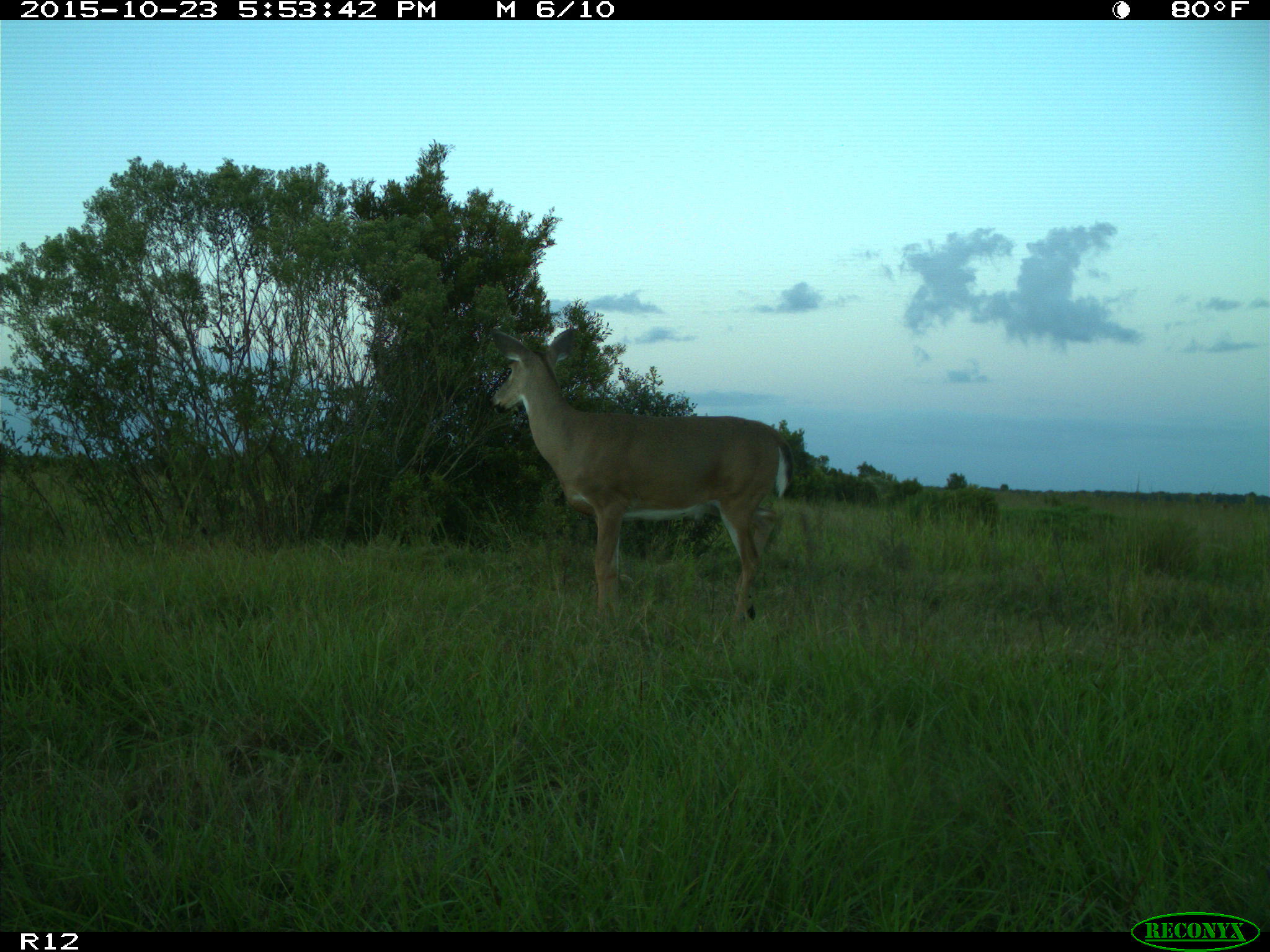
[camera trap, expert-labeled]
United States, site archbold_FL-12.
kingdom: Animalia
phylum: Chordata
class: Mammalia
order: Artiodactyla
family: Cervidae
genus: Odocoileus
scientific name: Odocoileus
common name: deer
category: unidentified deer